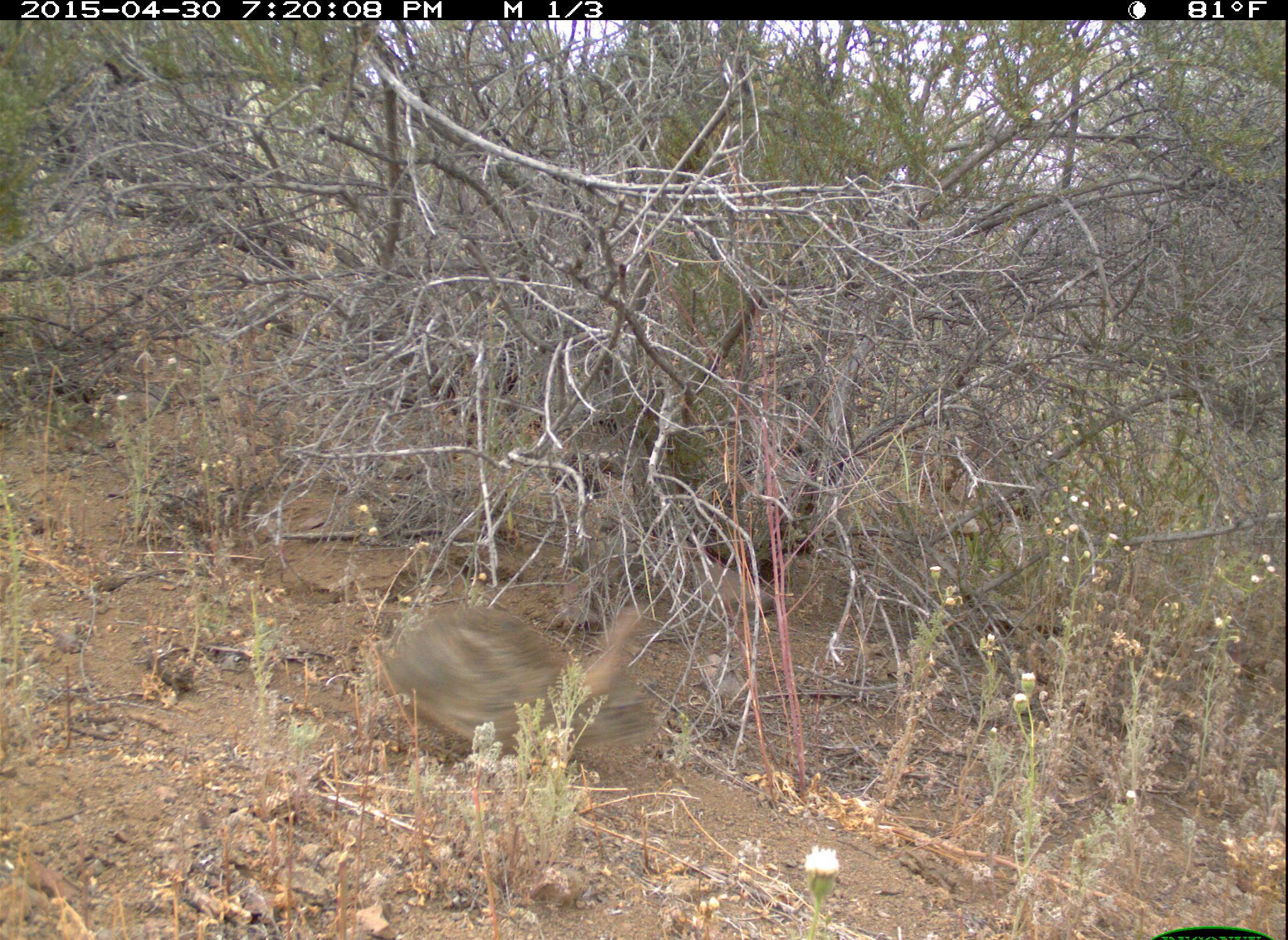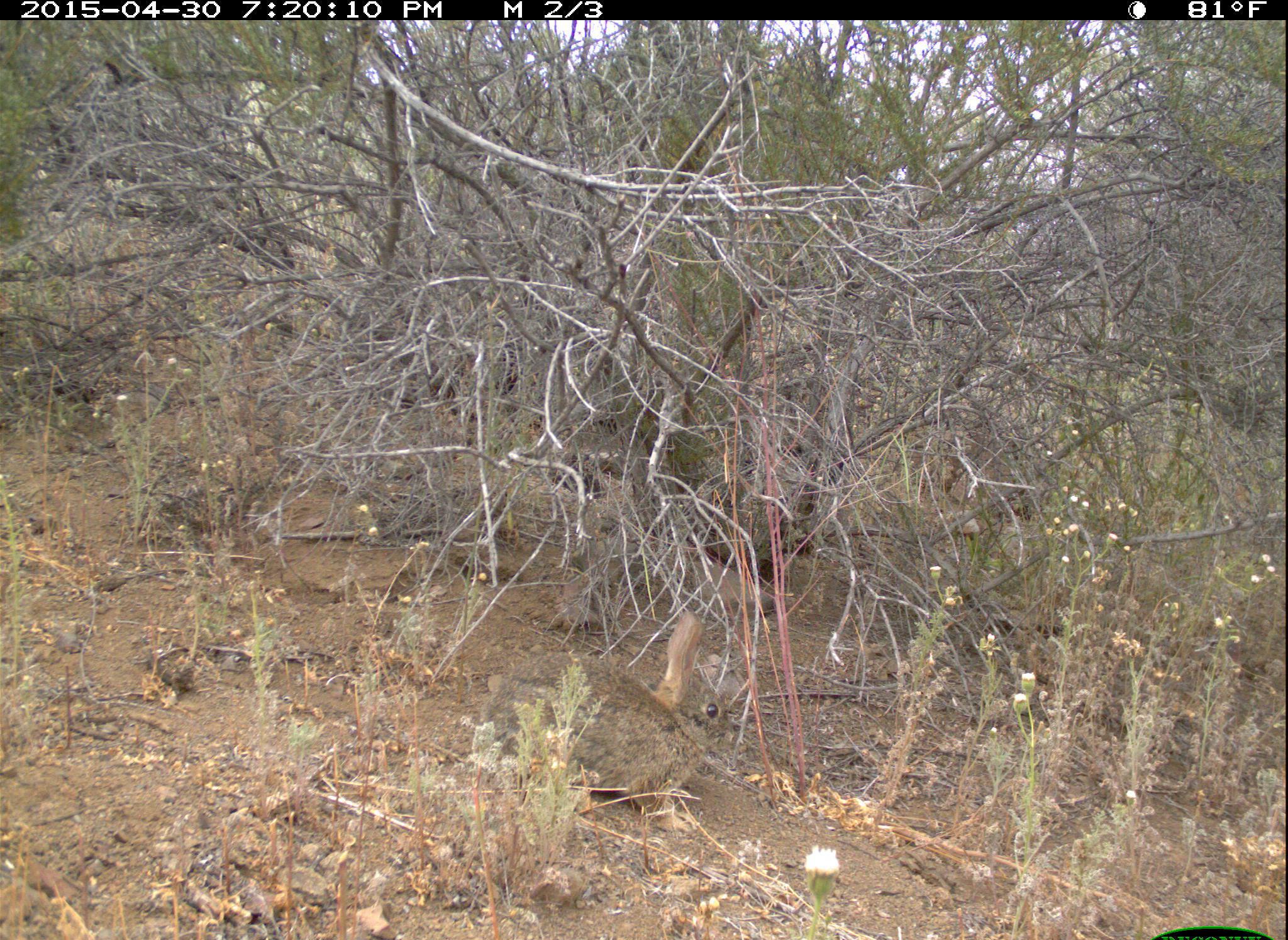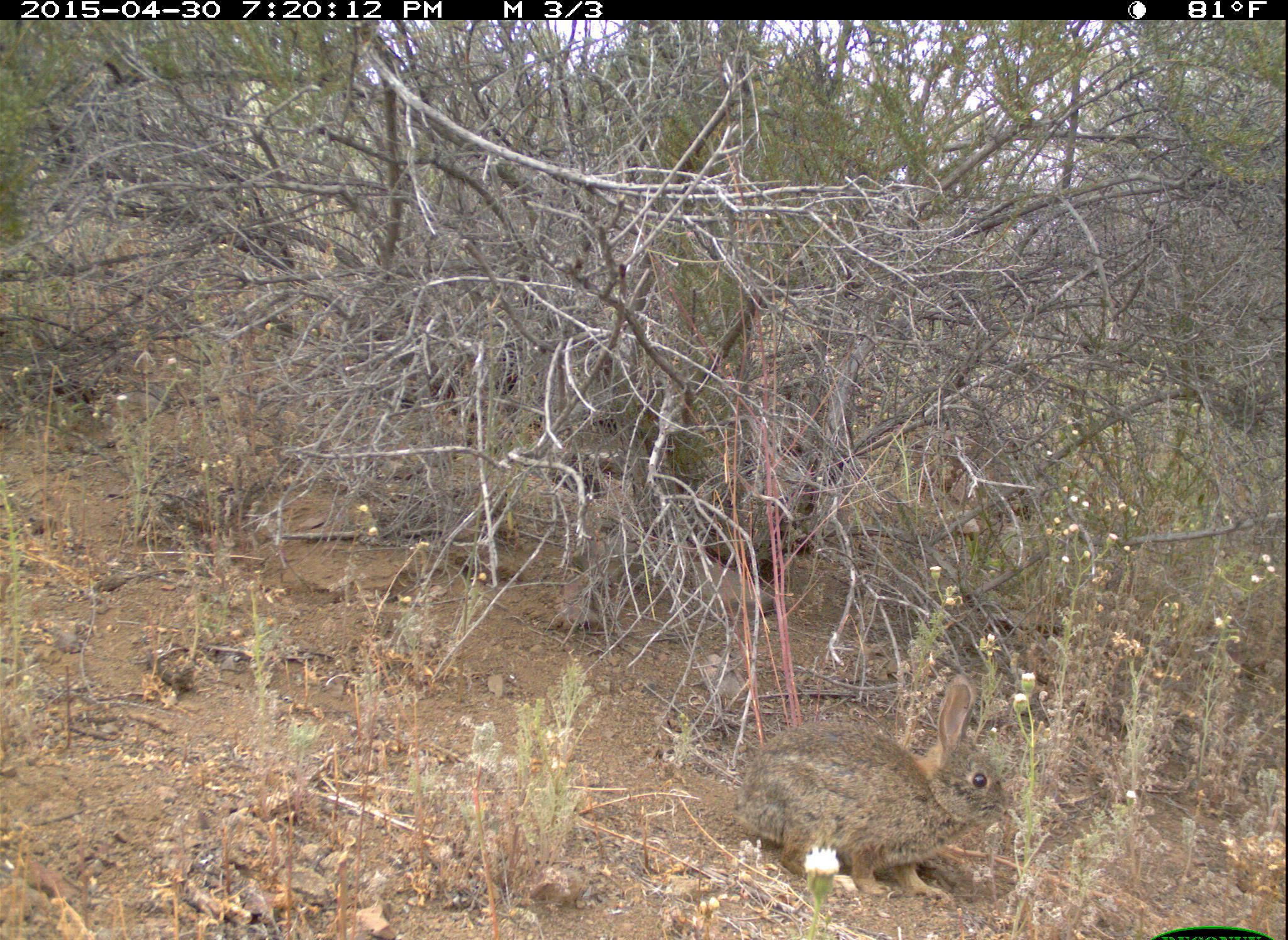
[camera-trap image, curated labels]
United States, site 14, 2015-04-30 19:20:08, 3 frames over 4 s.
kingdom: Animalia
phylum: Chordata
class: Mammalia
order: Lagomorpha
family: Leporidae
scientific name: Leporidae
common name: rabbits and hares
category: rabbit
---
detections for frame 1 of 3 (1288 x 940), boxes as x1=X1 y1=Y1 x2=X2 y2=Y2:
rabbit: x1=375 y1=598 x2=661 y2=778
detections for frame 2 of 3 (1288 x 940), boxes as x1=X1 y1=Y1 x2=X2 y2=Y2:
rabbit: x1=472 y1=607 x2=734 y2=837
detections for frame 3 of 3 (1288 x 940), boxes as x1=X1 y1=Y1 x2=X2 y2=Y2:
rabbit: x1=728 y1=672 x2=1013 y2=907